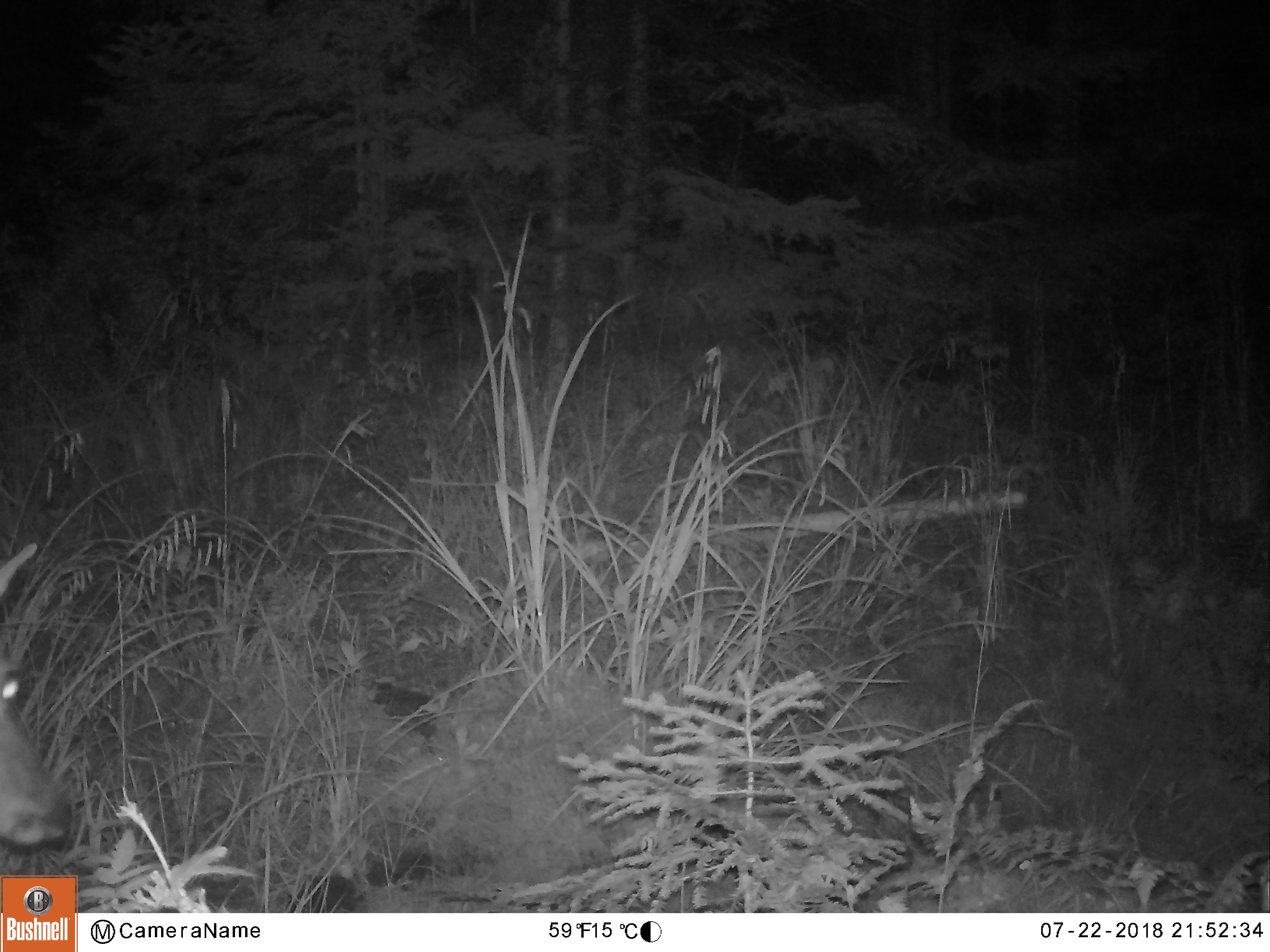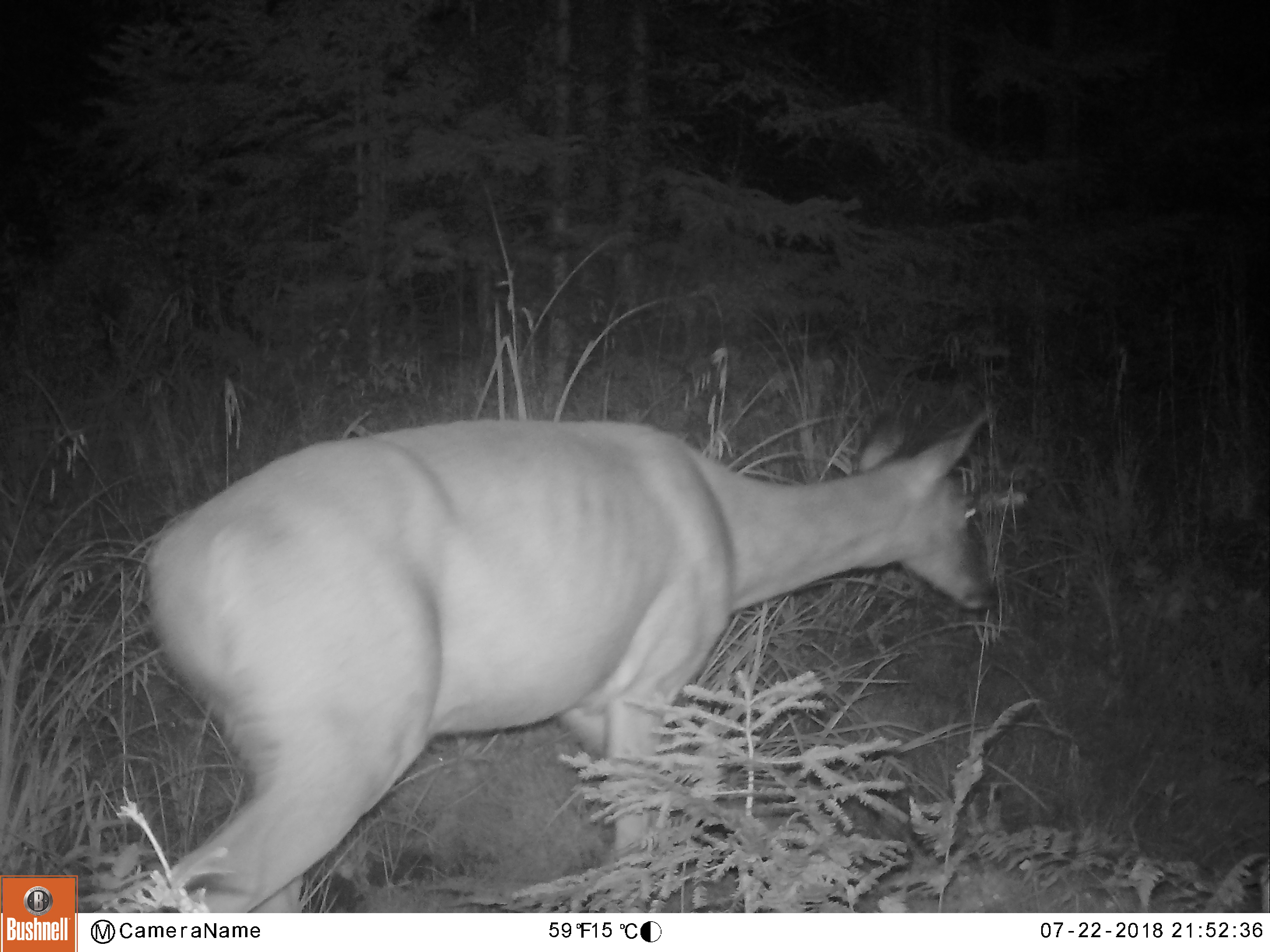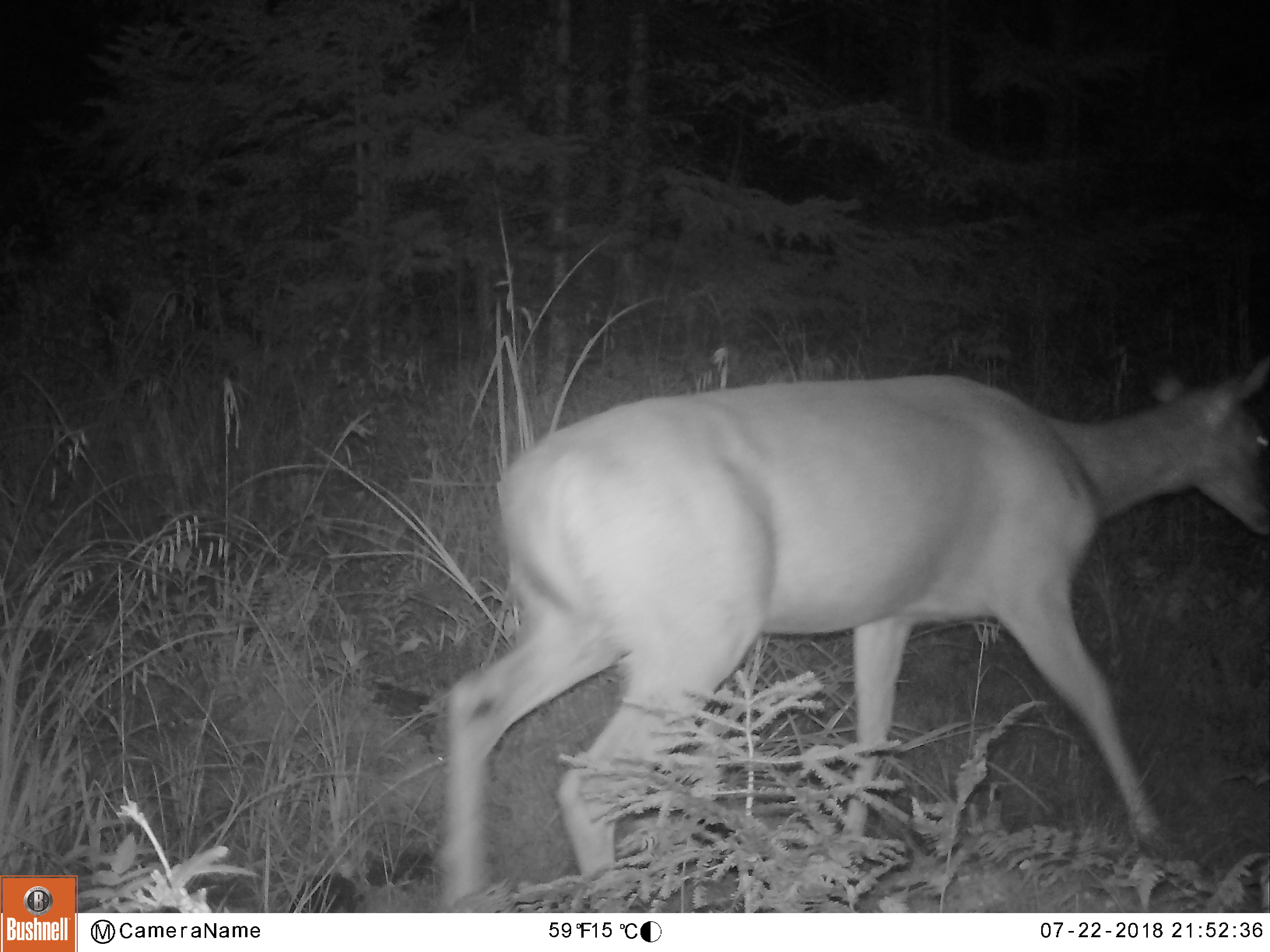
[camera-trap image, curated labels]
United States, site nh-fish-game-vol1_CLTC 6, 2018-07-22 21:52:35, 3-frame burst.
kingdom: Animalia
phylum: Chordata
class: Mammalia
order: Artiodactyla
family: Cervidae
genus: Odocoileus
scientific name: Odocoileus virginianus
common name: white-tailed deer